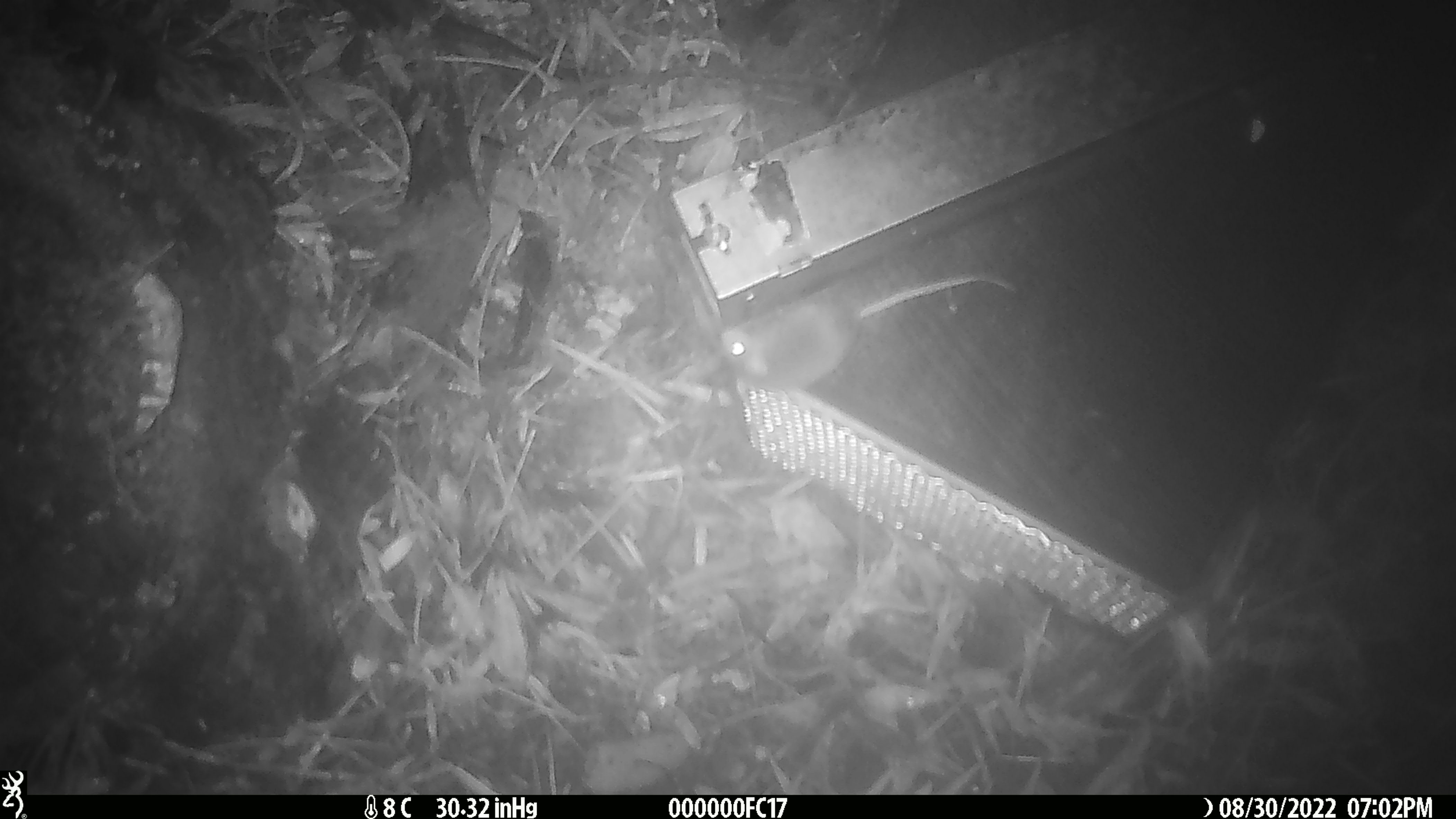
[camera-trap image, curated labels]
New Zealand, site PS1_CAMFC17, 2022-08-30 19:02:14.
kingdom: Animalia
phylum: Chordata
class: Mammalia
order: Rodentia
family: Muridae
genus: Mus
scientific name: Mus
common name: mouse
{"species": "mouse (Mus)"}